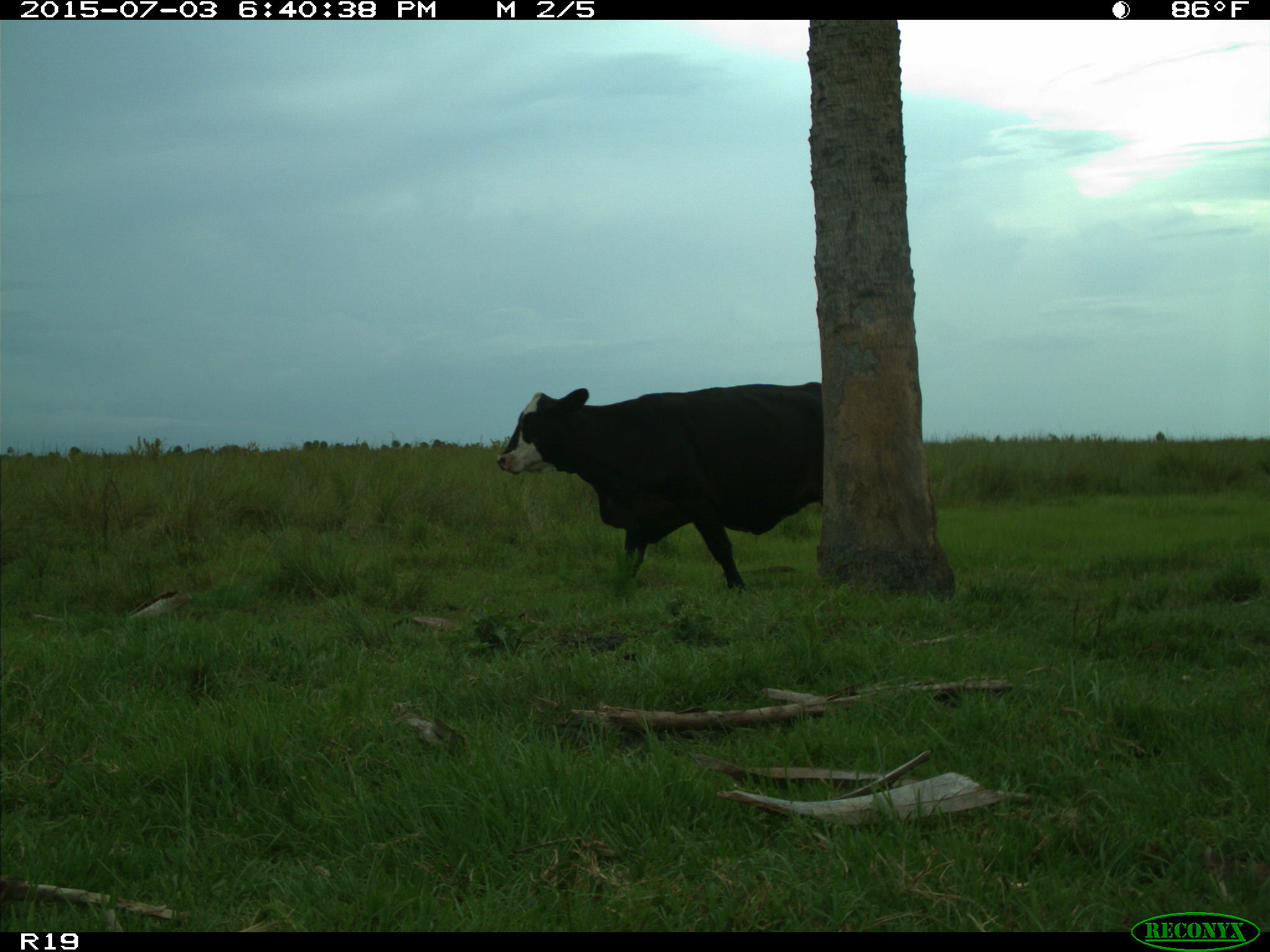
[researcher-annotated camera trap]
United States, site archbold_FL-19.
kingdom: Animalia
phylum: Chordata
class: Mammalia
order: Artiodactyla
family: Bovidae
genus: Bos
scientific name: Bos taurus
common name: domestic cow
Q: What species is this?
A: Bos taurus (domestic cow).